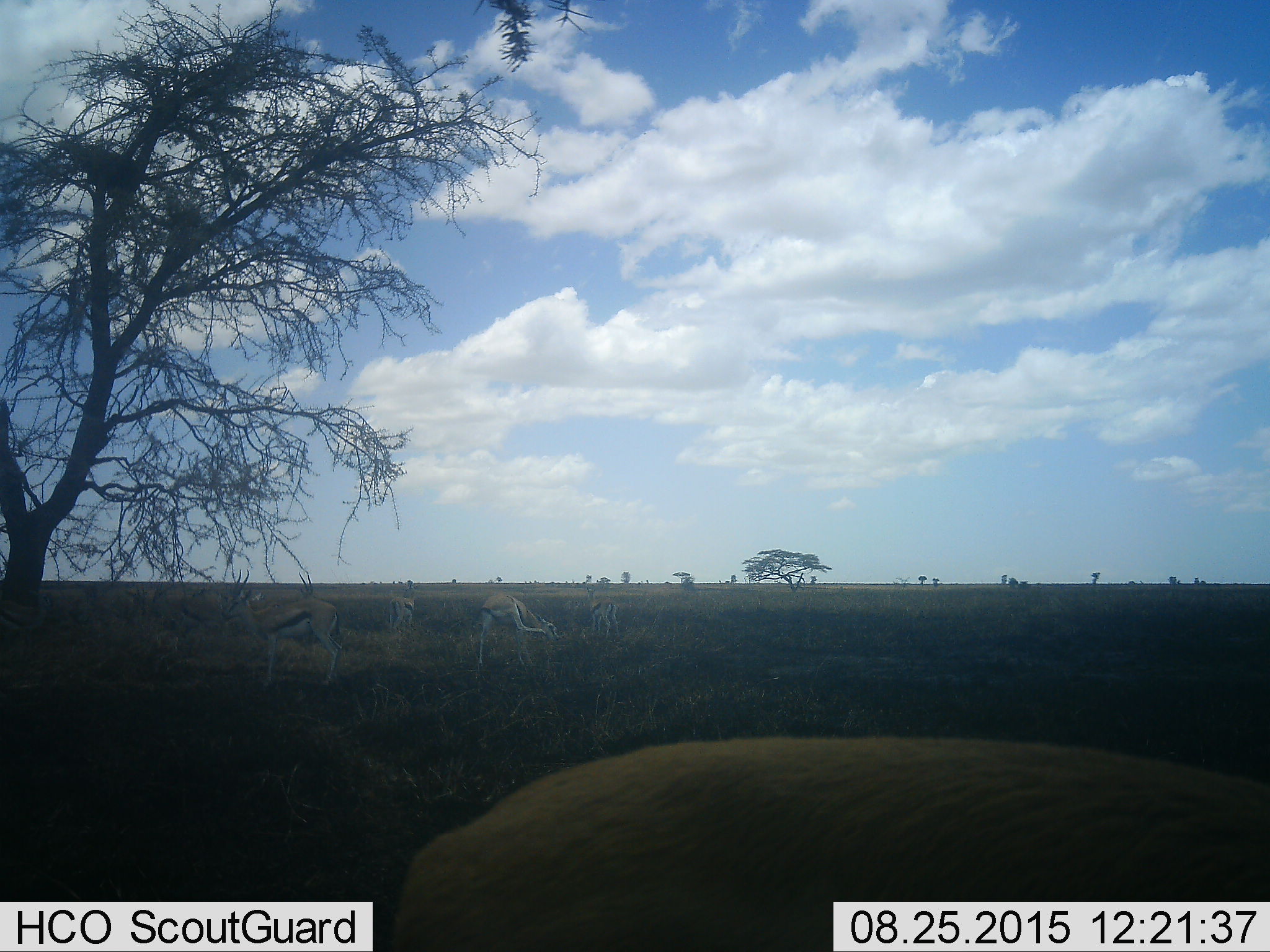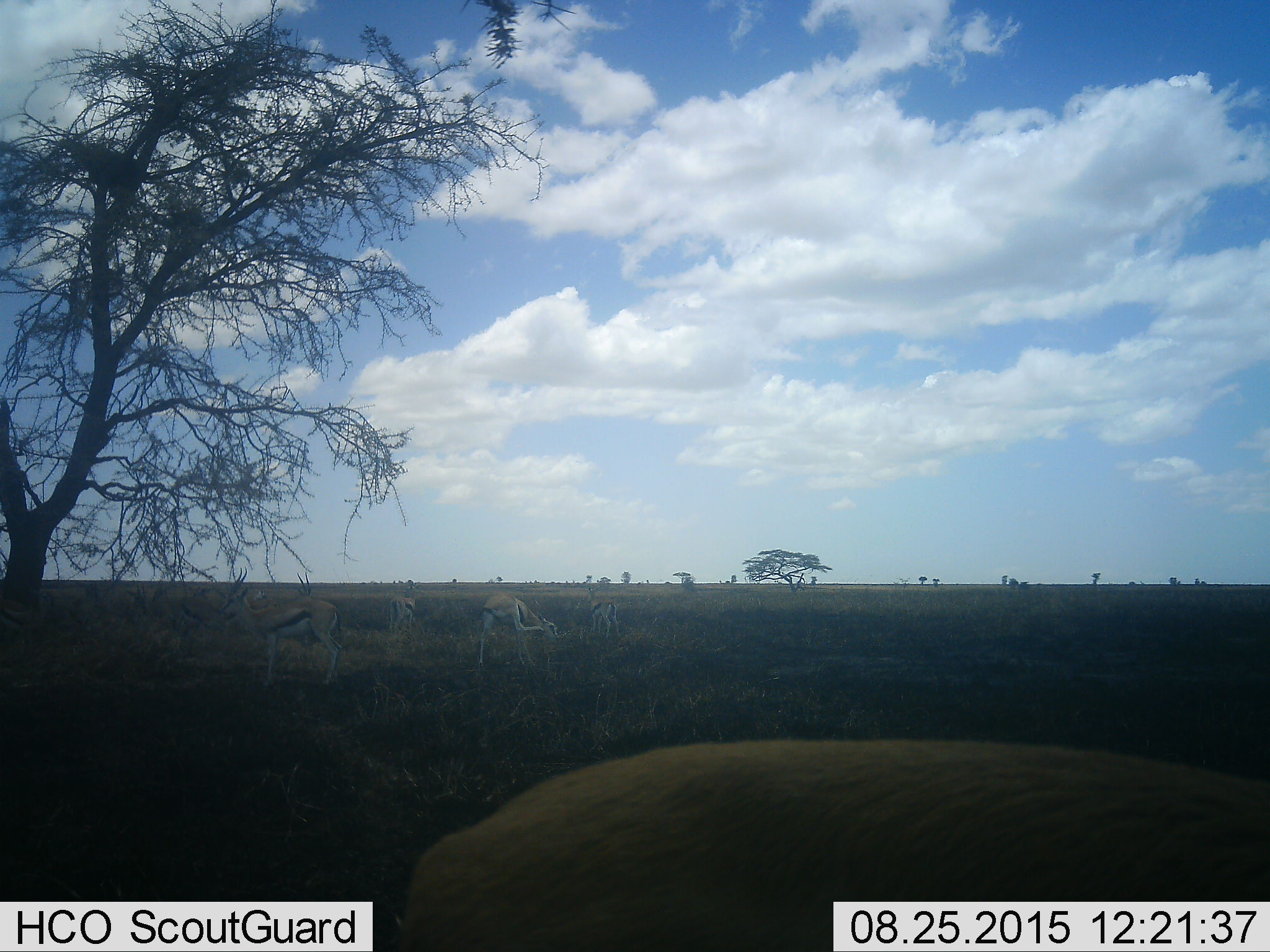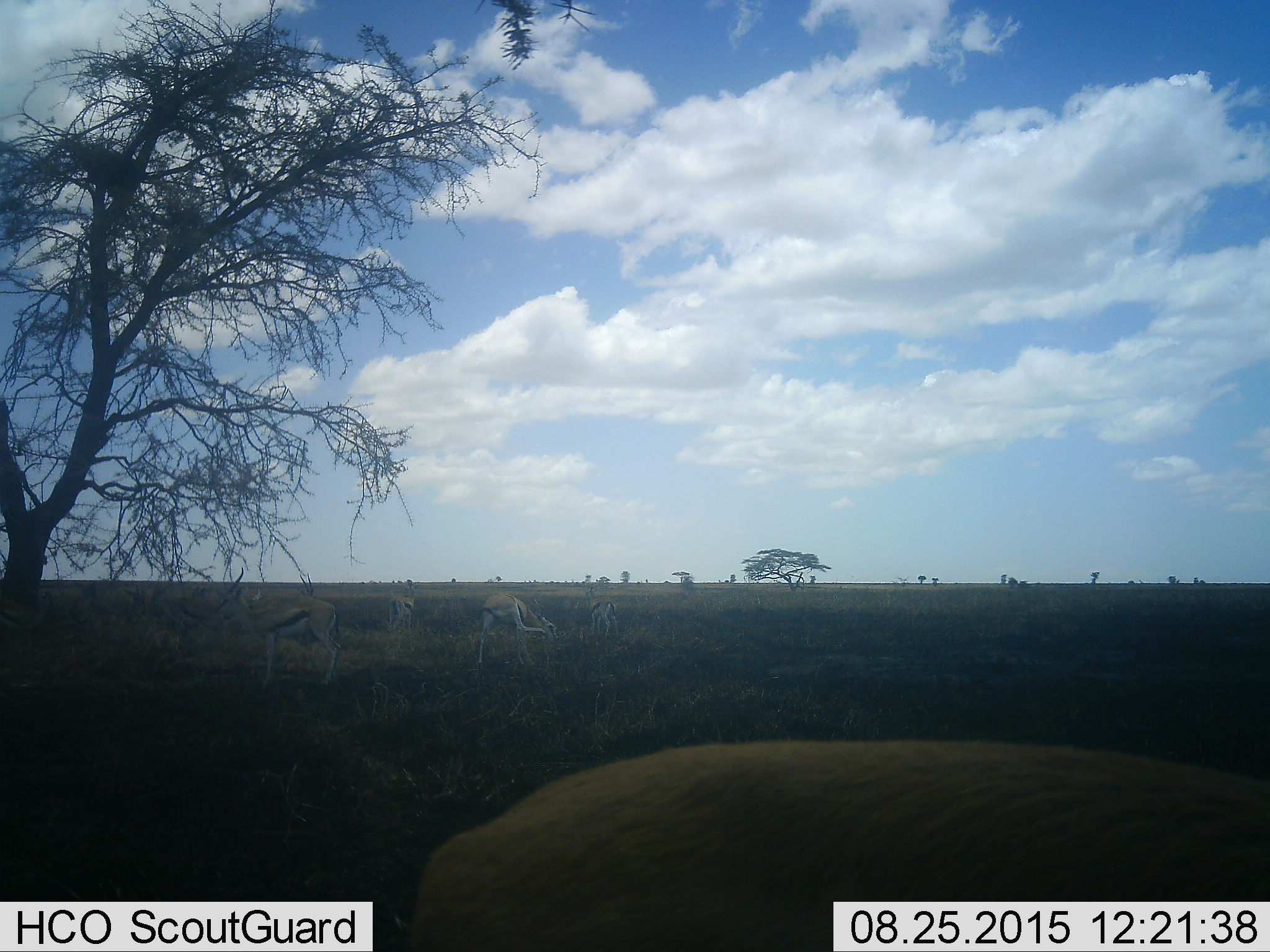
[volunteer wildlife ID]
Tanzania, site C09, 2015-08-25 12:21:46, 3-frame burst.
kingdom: Animalia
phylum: Chordata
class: Mammalia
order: Artiodactyla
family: Bovidae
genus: Eudorcas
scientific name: Eudorcas thomsonii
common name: thomson's gazelle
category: gazellethomsons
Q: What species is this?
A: Gazellethomsons (thomson's gazelle) (Eudorcas thomsonii).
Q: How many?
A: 6.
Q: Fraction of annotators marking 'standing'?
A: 87%.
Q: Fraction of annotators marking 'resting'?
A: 7%.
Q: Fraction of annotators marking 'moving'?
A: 20%.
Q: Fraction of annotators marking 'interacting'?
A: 13%.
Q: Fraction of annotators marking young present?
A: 7%.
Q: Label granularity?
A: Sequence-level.